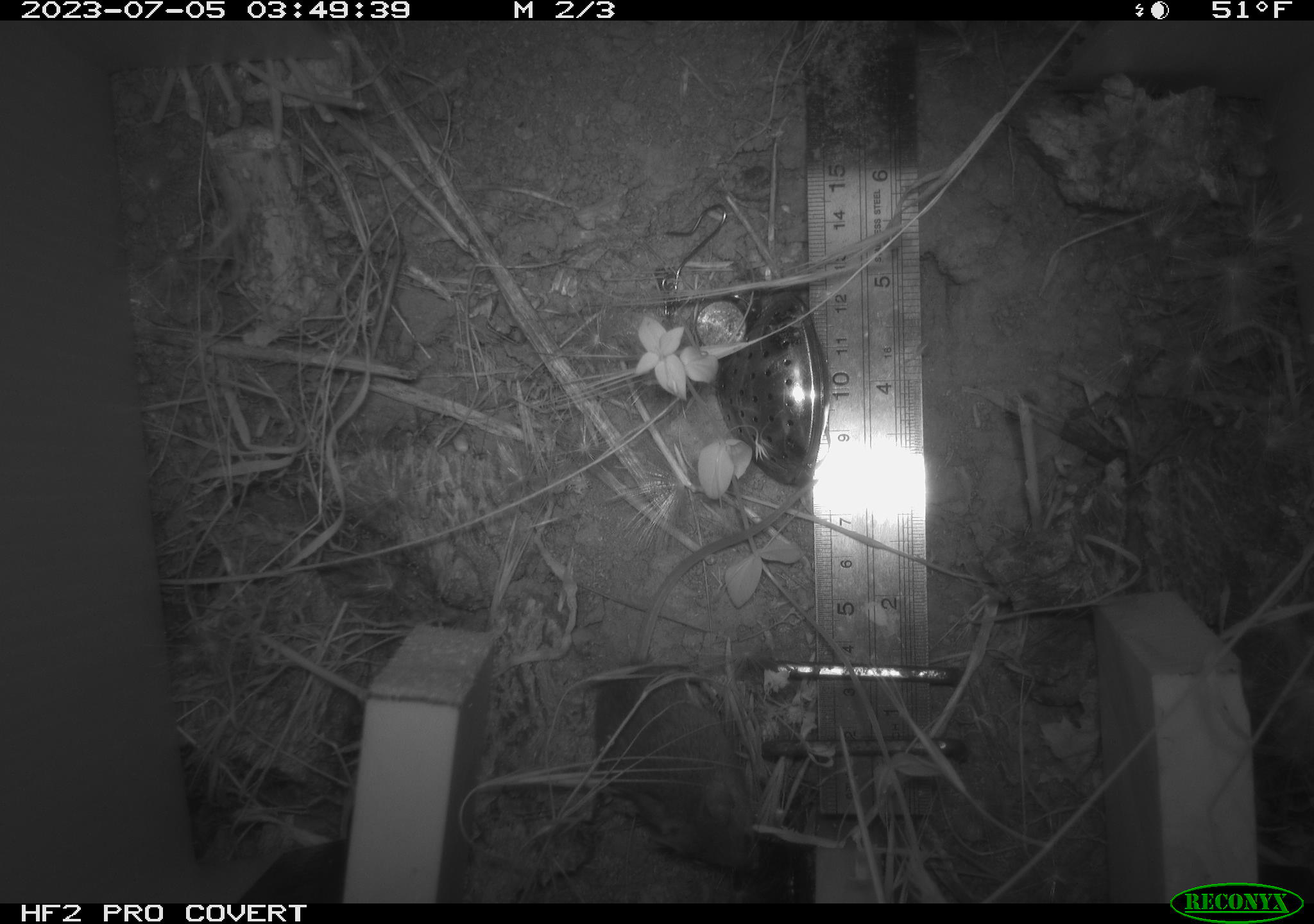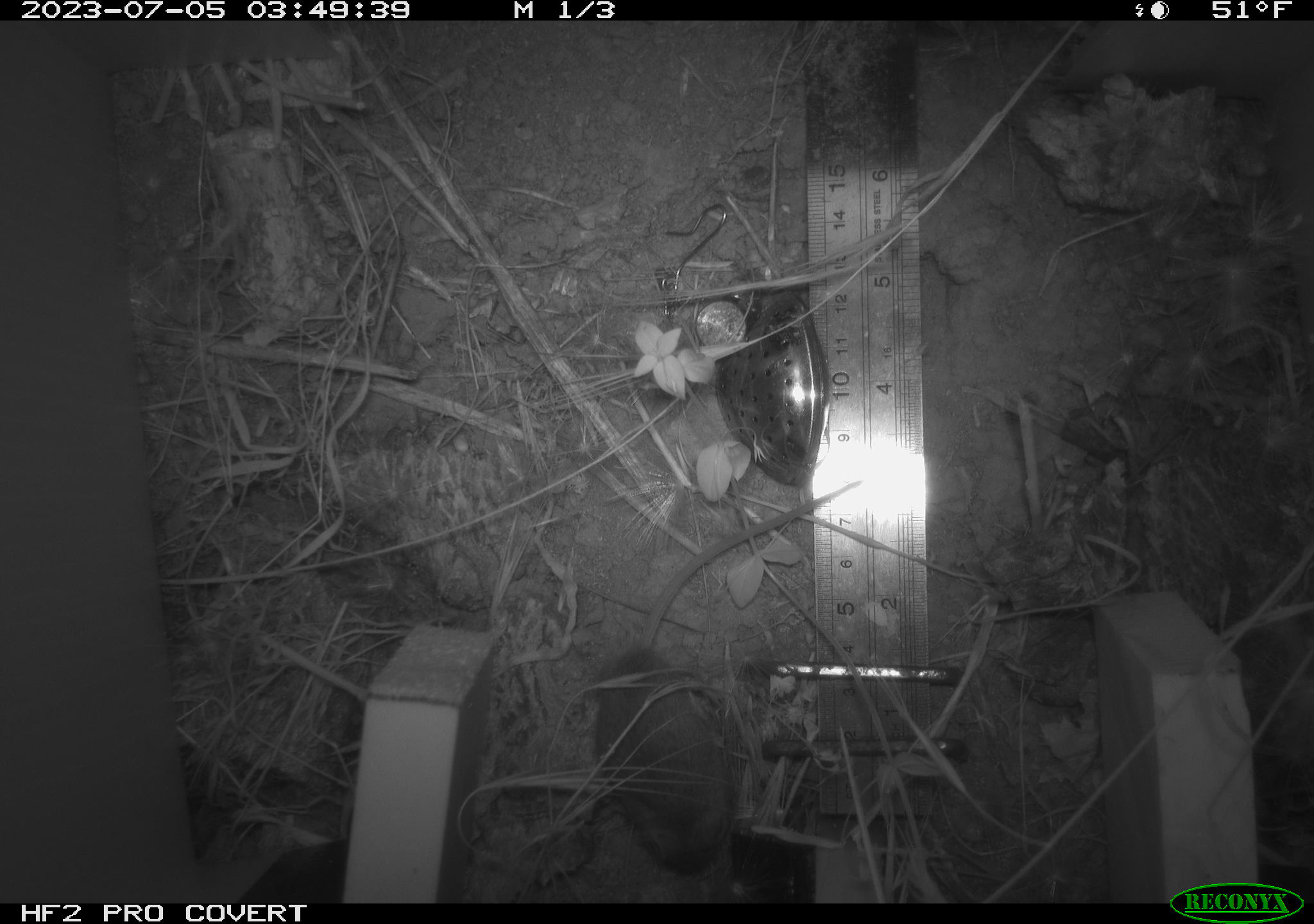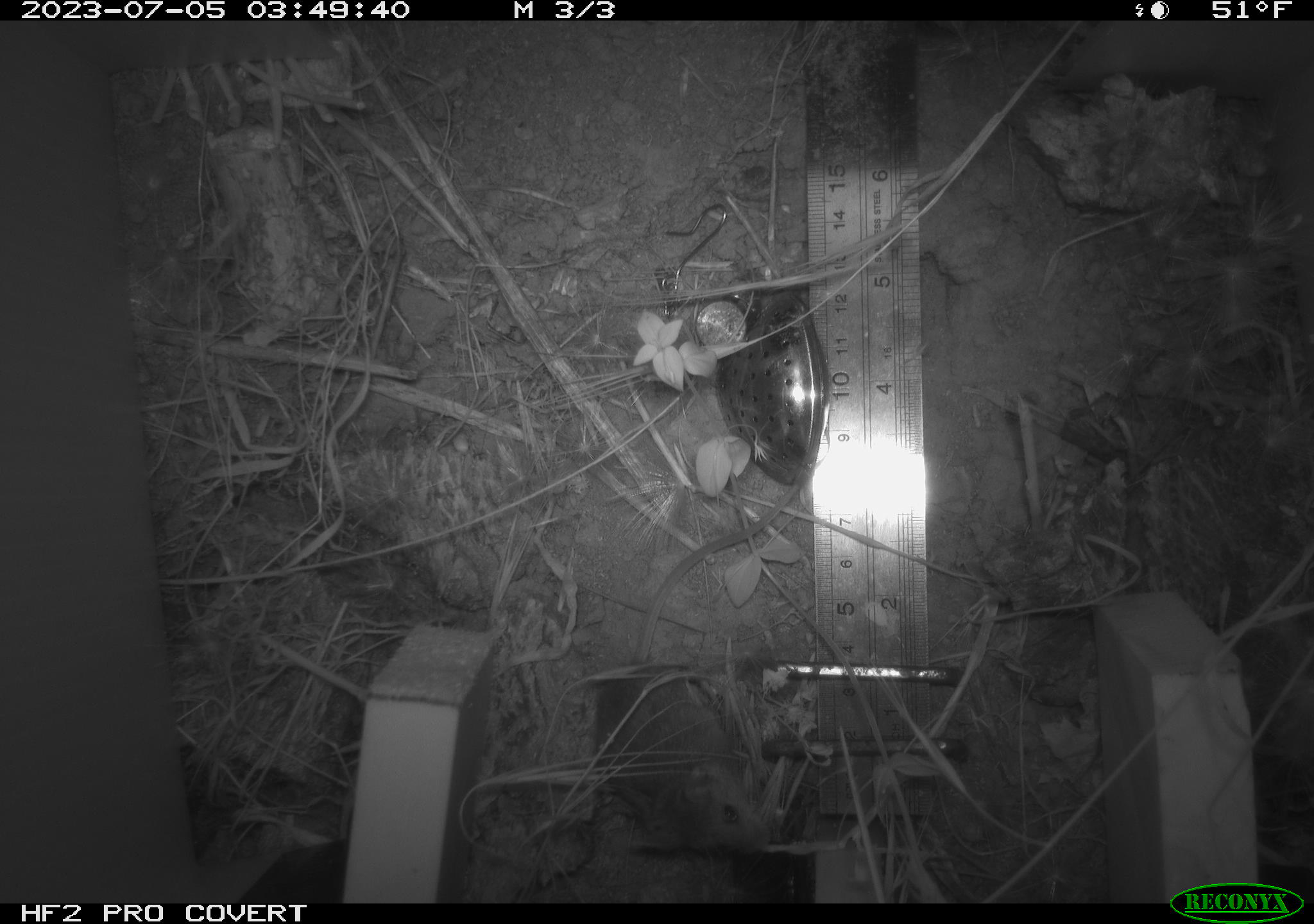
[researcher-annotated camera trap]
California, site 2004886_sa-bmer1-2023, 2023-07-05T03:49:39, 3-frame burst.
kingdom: Animalia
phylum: Chordata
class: Mammalia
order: Rodentia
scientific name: Rodentia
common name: mouse species